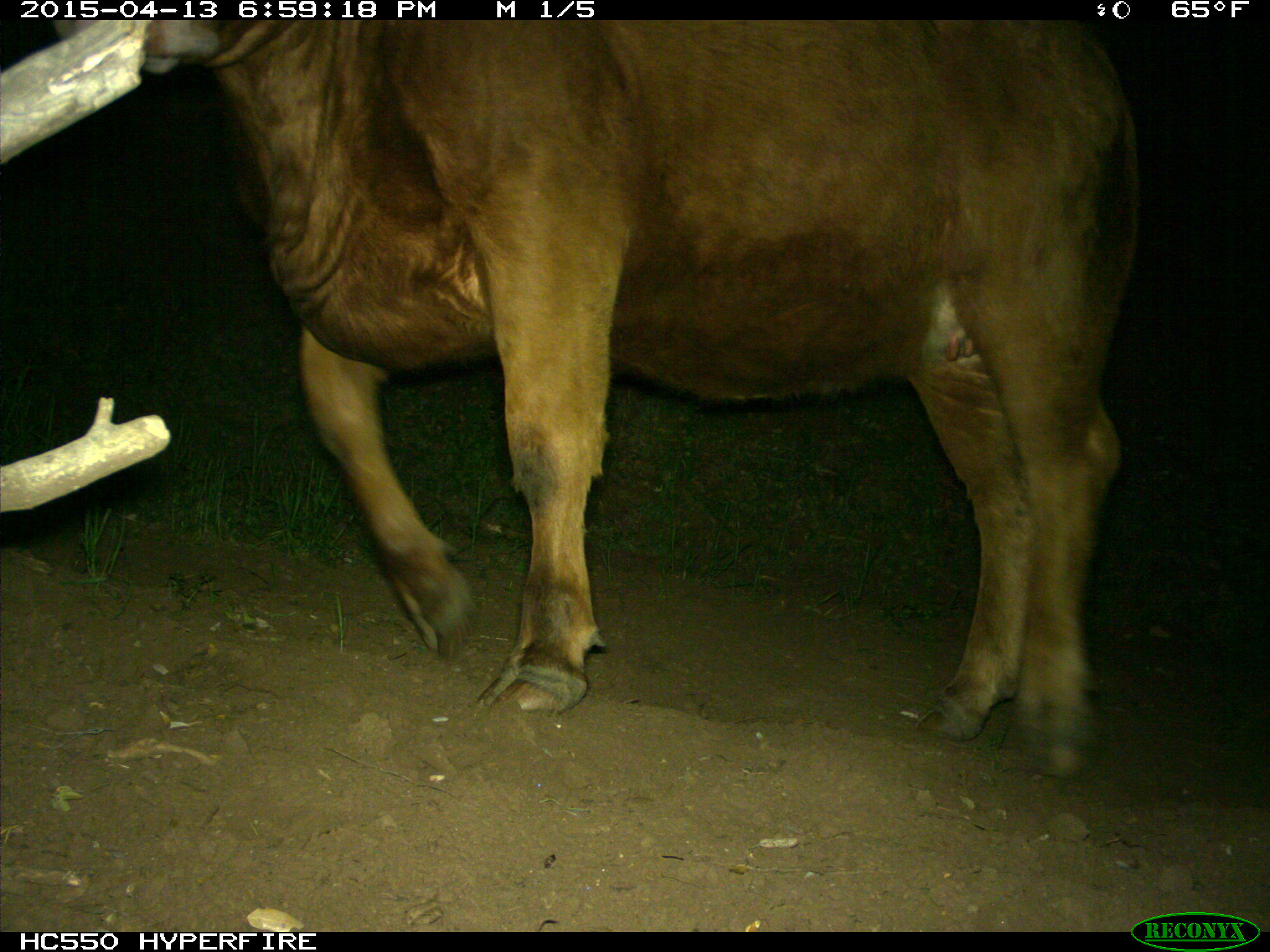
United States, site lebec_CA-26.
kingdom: Animalia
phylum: Chordata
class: Mammalia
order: Artiodactyla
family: Bovidae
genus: Bos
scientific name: Bos taurus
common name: domestic cow